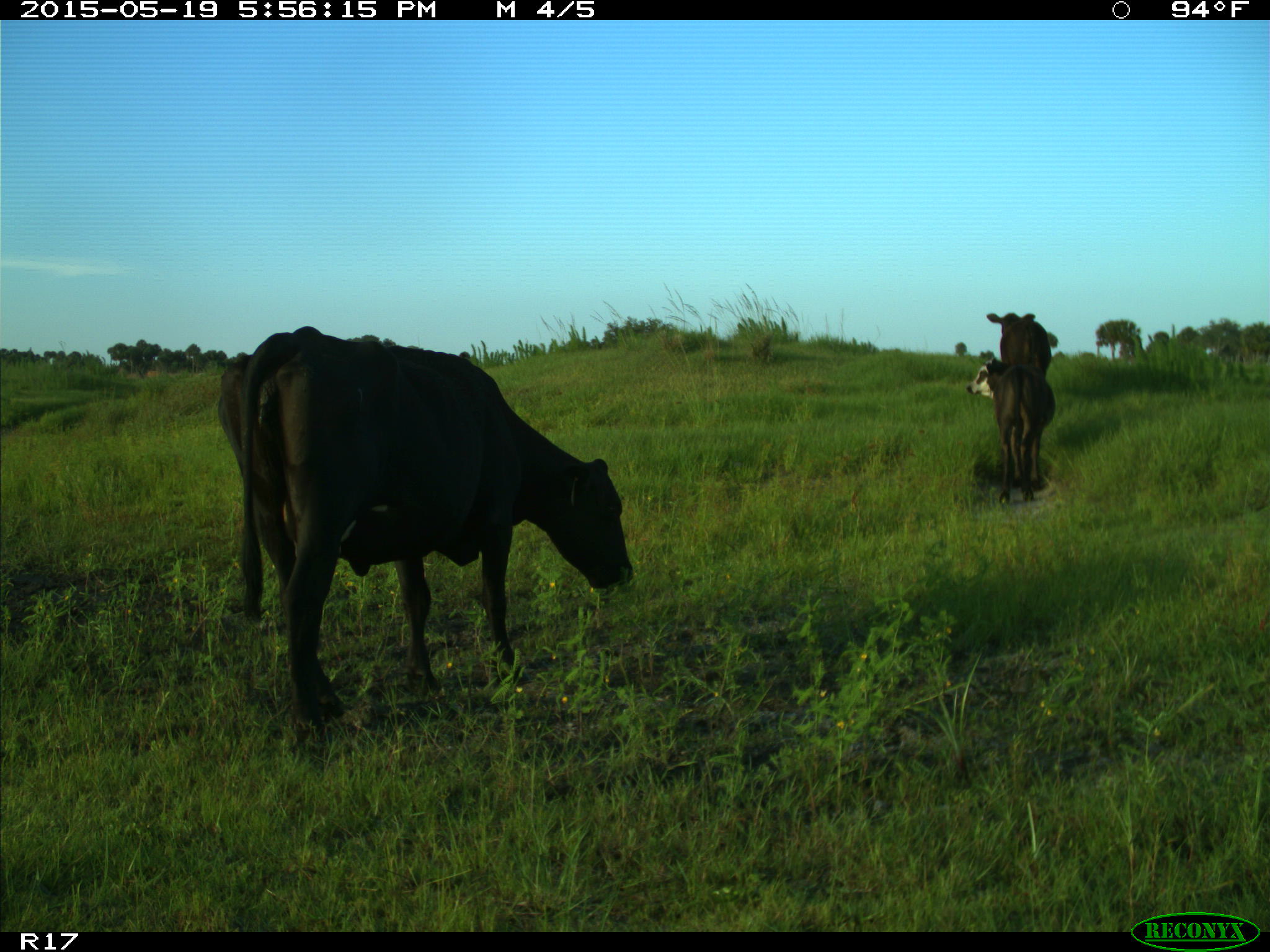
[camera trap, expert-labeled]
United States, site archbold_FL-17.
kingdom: Animalia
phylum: Chordata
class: Mammalia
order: Artiodactyla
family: Bovidae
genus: Bos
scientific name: Bos taurus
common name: domestic cow